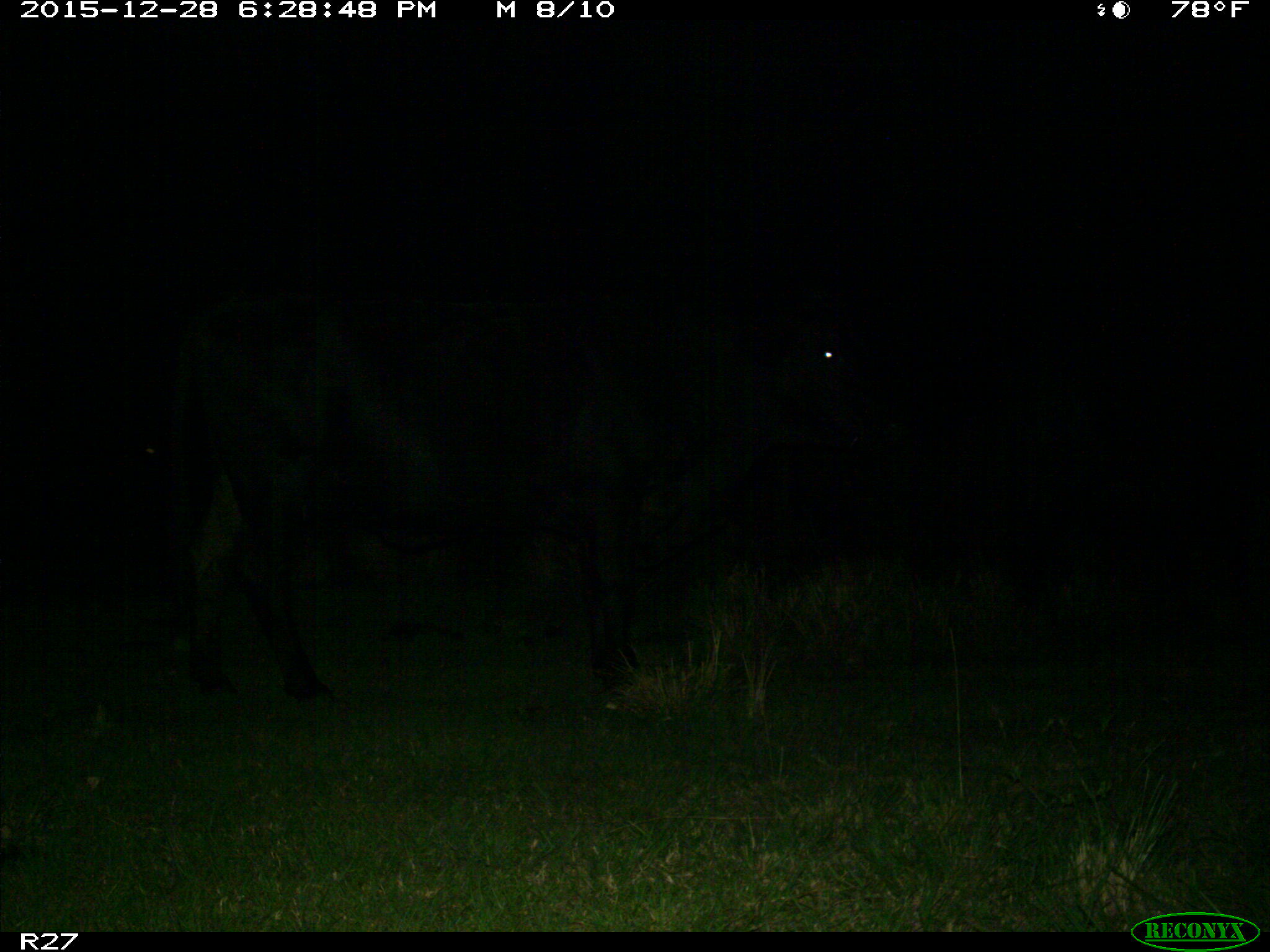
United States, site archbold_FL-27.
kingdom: Animalia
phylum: Chordata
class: Mammalia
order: Artiodactyla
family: Bovidae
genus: Bos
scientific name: Bos taurus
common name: domestic cow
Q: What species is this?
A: Bos taurus (domestic cow).